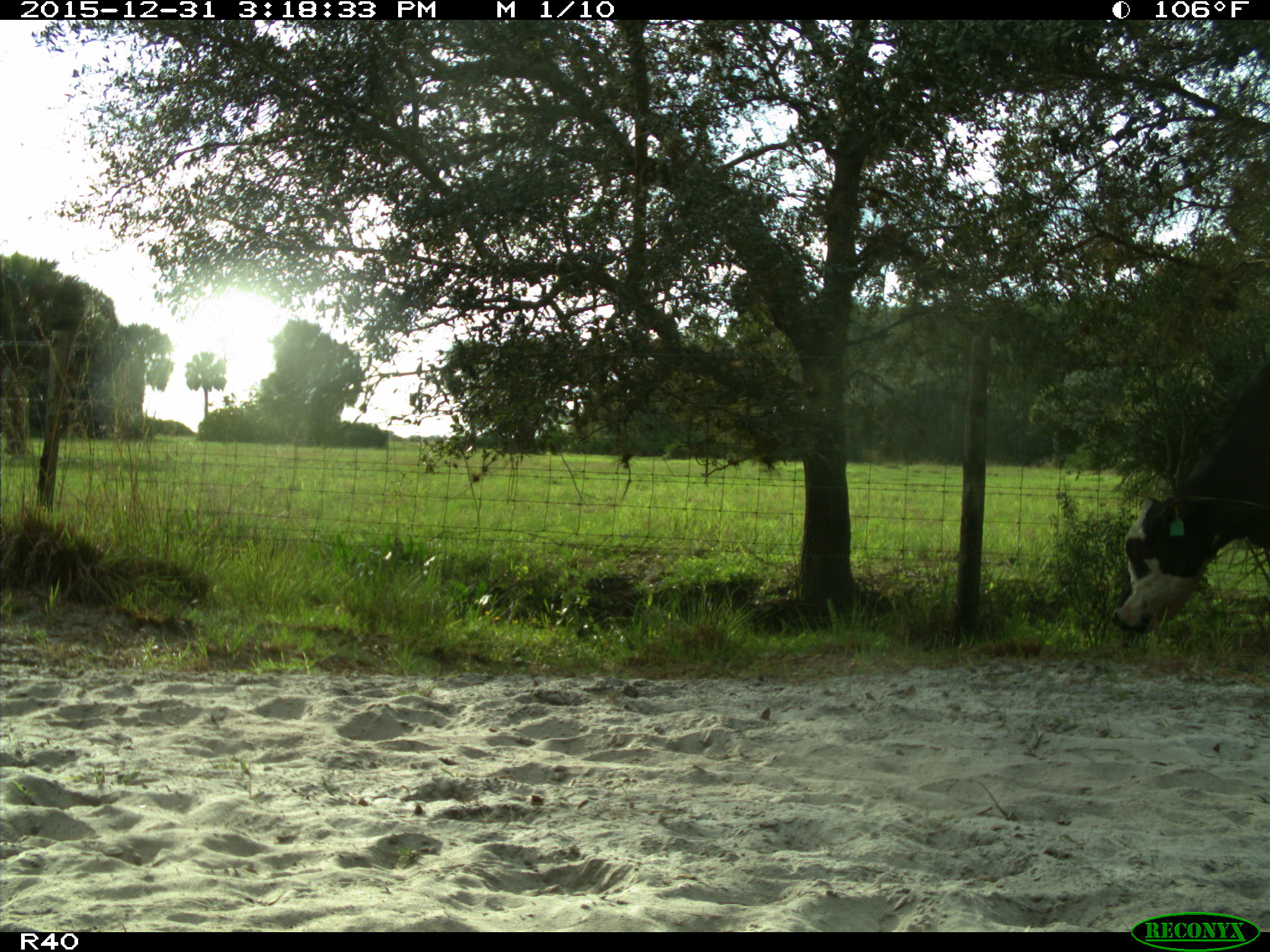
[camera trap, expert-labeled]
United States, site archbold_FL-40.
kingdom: Animalia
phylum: Chordata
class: Mammalia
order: Artiodactyla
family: Bovidae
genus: Bos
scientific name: Bos taurus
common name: domestic cow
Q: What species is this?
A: Bos taurus (domestic cow).